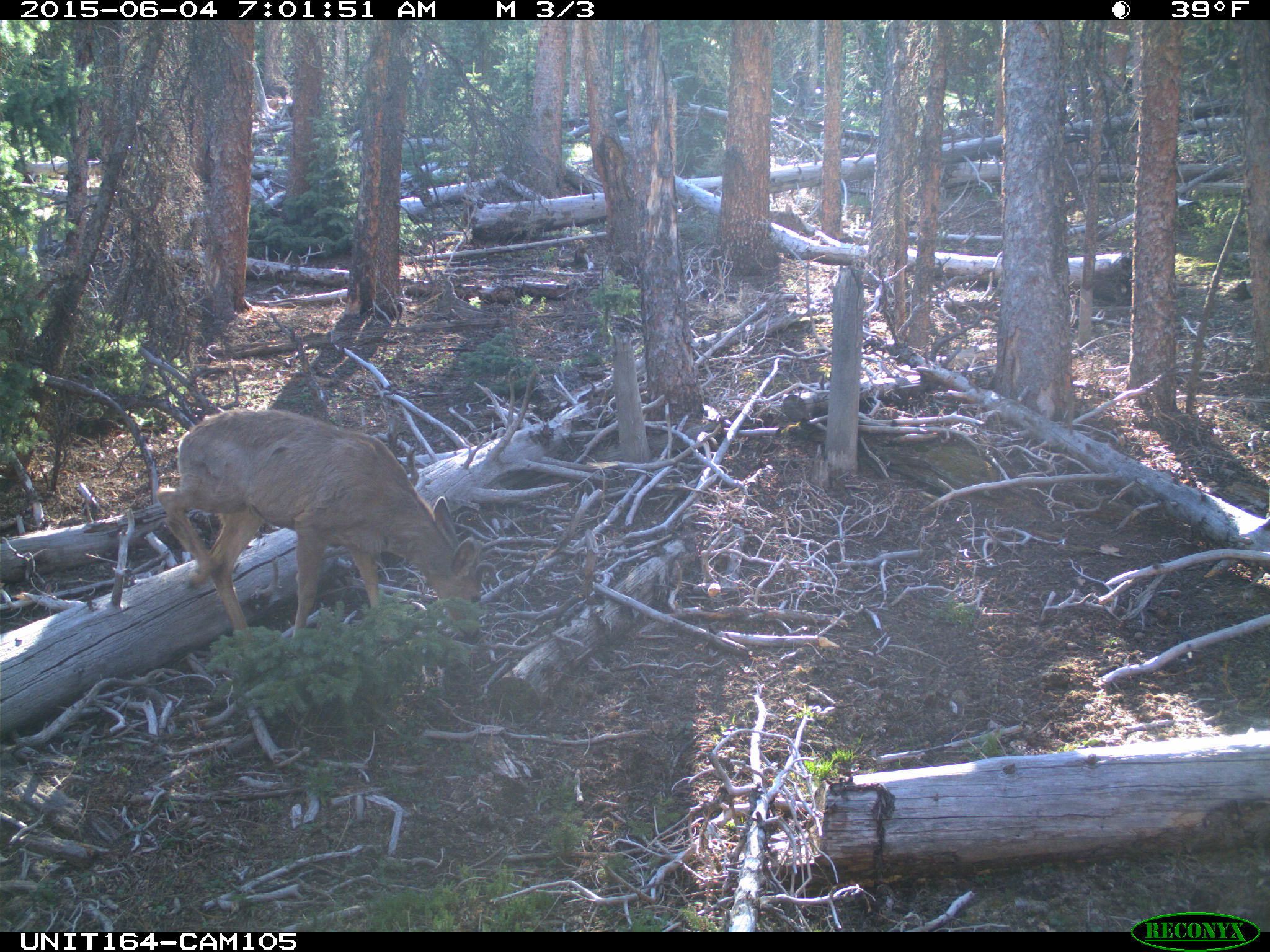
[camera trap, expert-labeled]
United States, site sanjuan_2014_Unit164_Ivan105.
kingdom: Animalia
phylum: Chordata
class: Mammalia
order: Artiodactyla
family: Cervidae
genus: Odocoileus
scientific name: Odocoileus hemionus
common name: mule deer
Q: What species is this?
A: Odocoileus hemionus (mule deer).